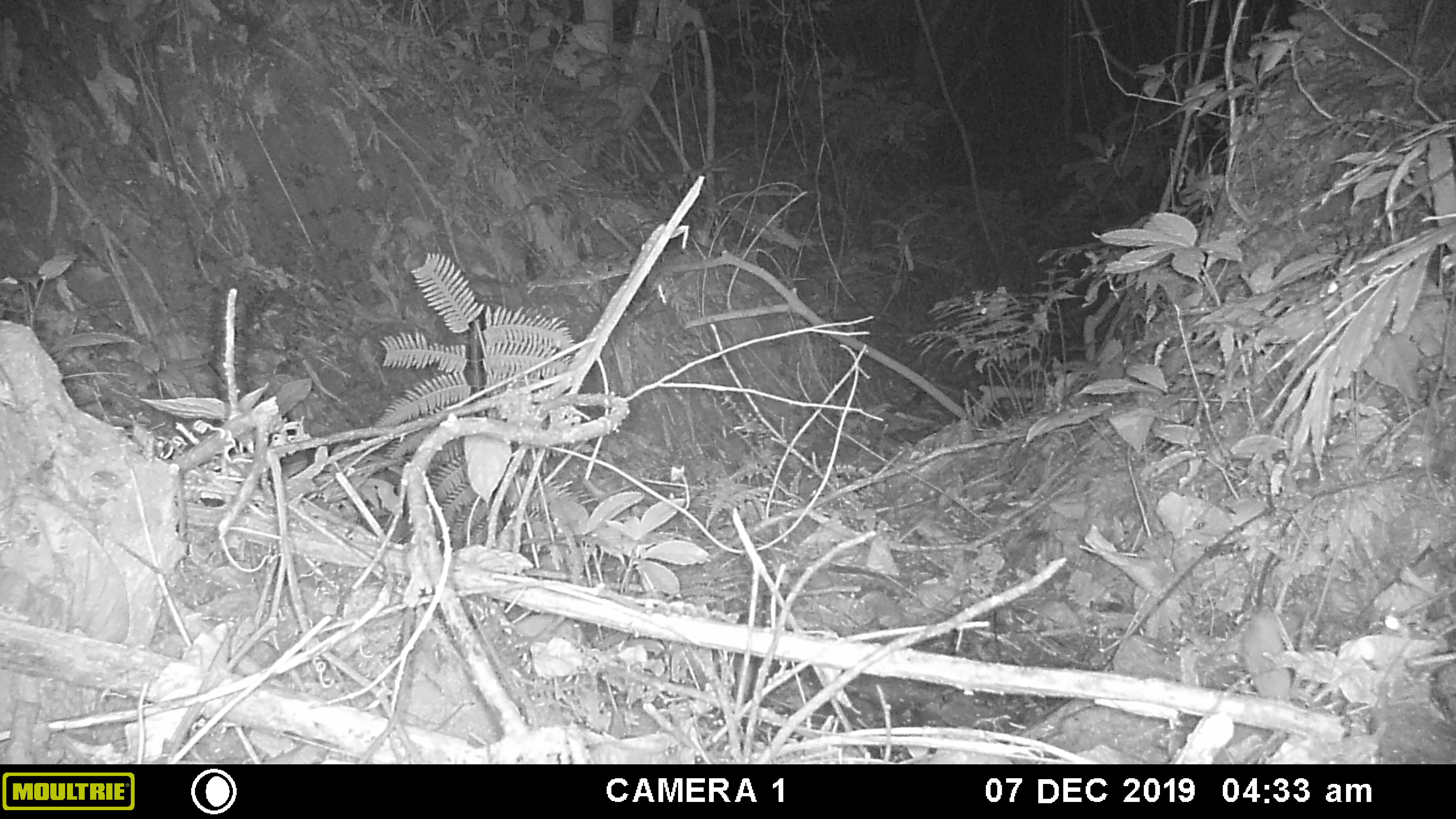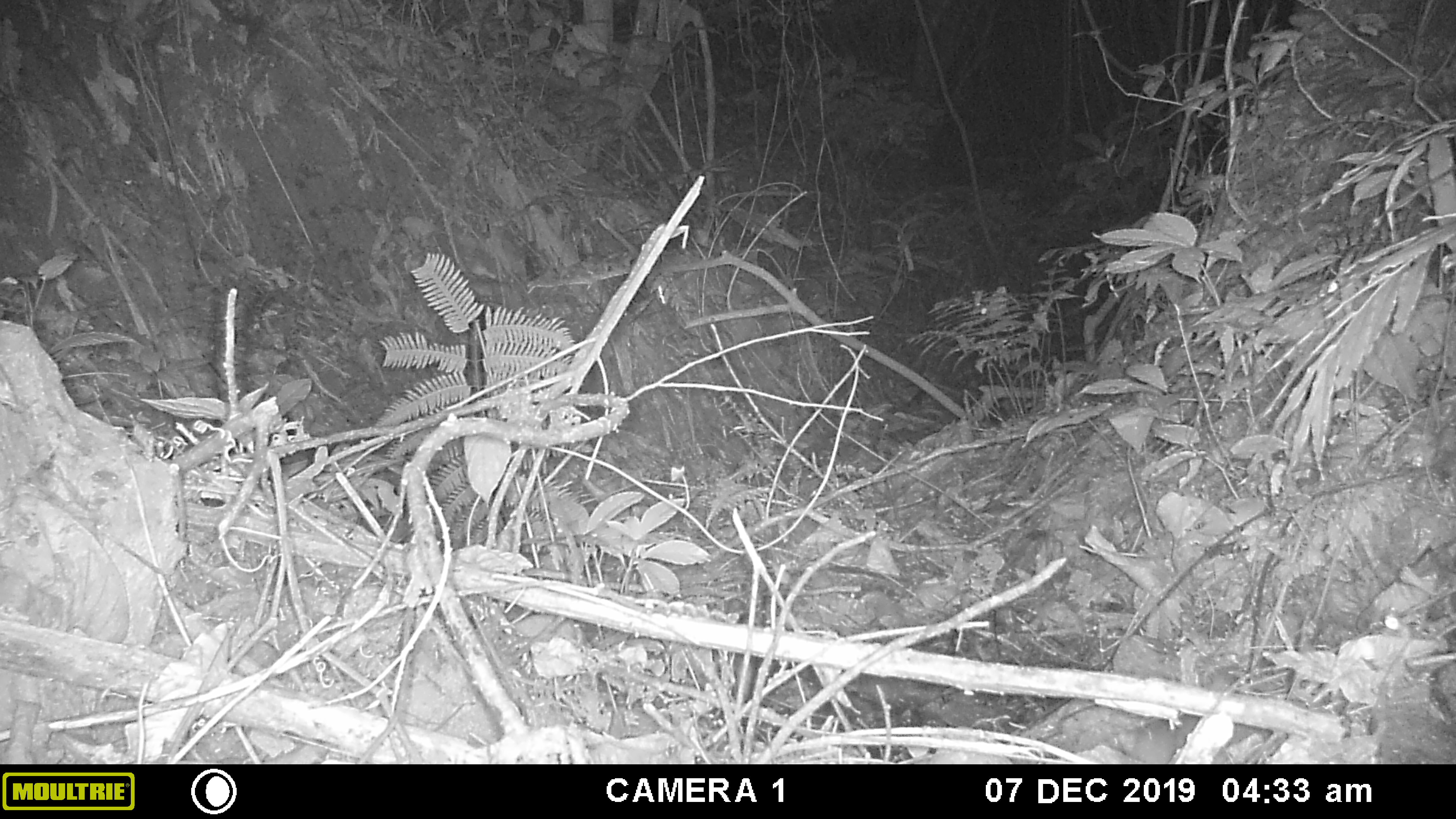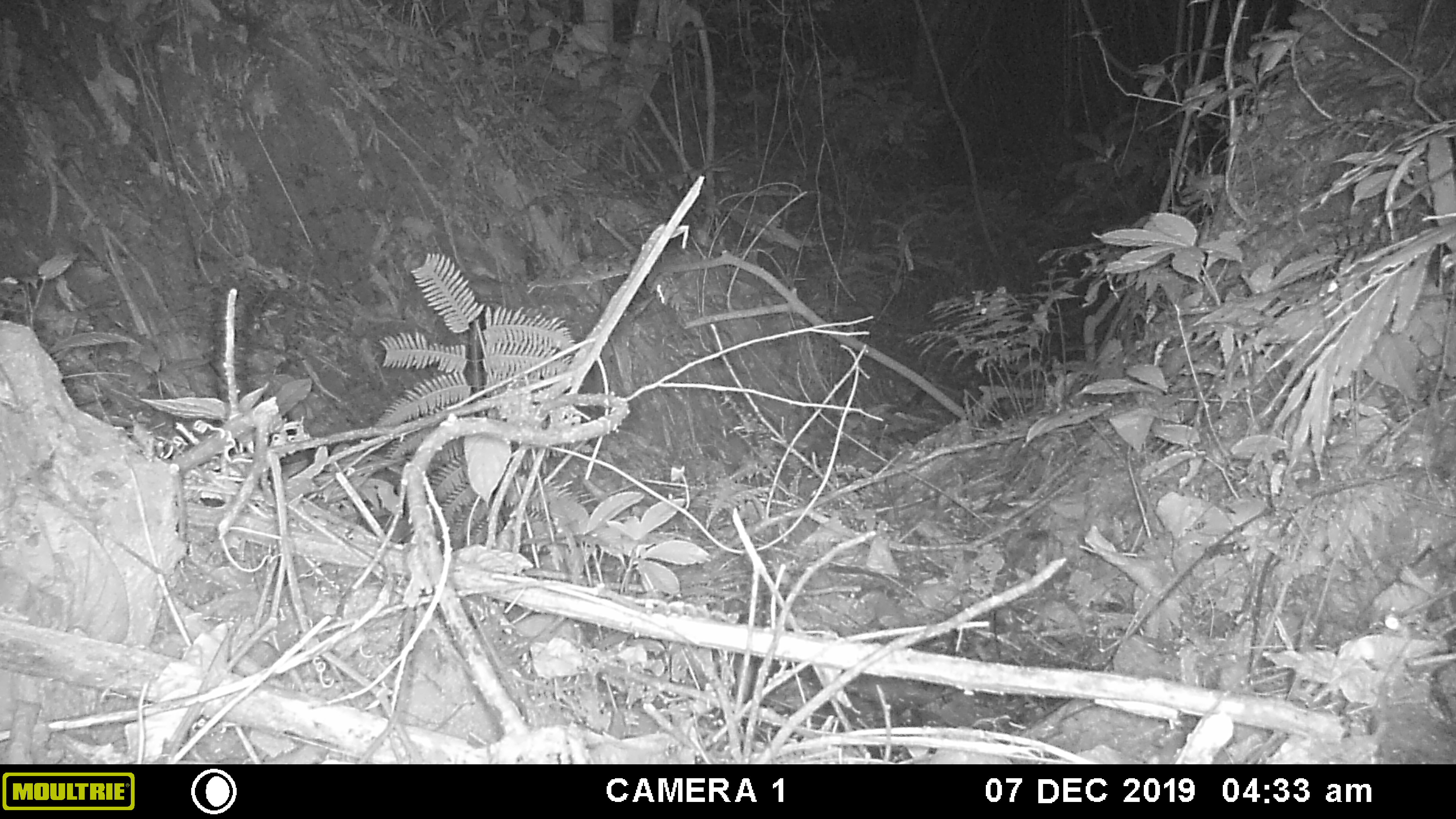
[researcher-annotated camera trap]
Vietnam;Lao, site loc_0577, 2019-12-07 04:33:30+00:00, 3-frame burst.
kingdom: Animalia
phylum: Chordata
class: Mammalia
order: Rodentia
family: Muridae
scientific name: Muridae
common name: old-world mice and rats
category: unidentified murid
Unidentified murid (old-world mice and rats) (Muridae). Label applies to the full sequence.